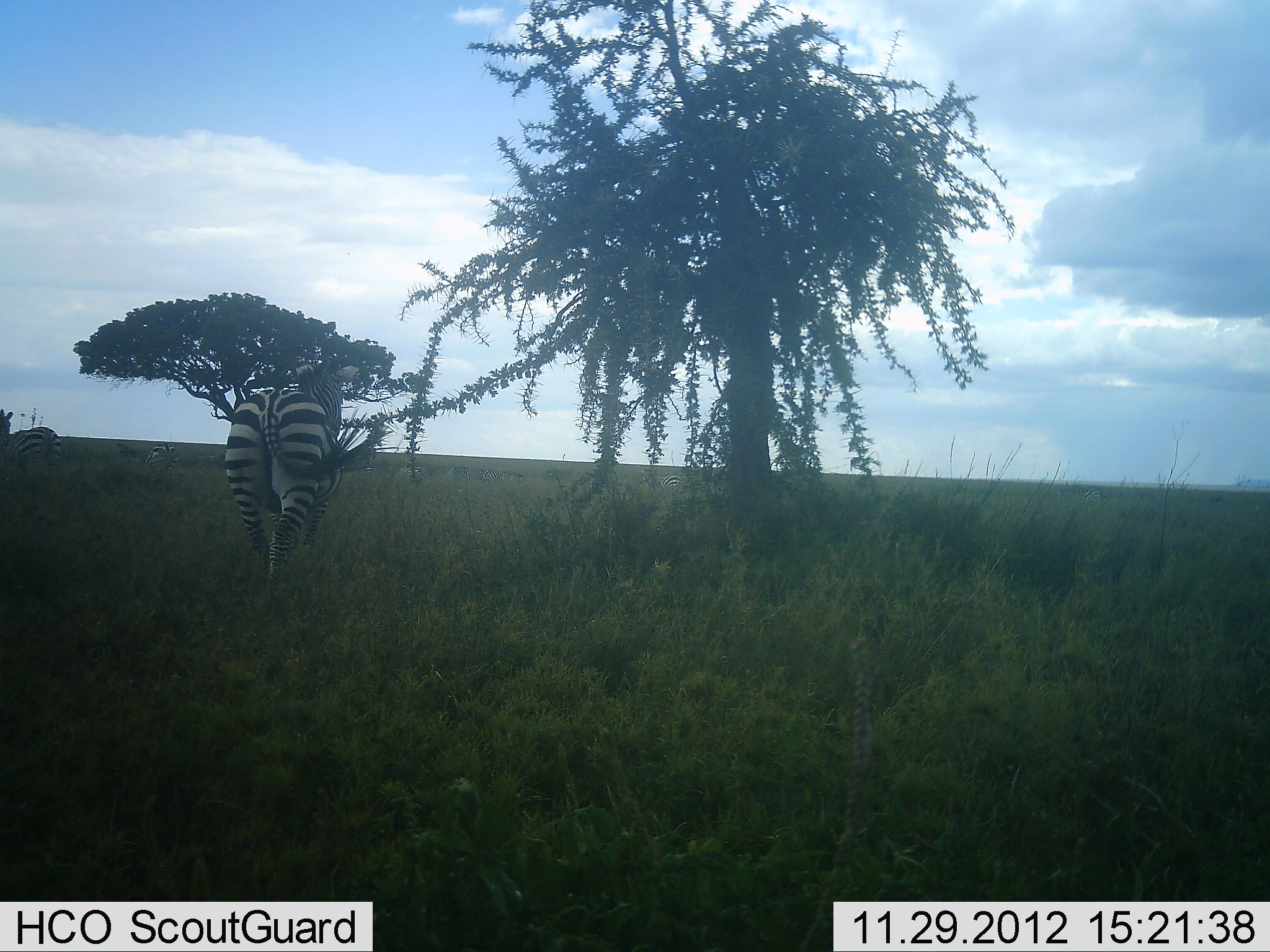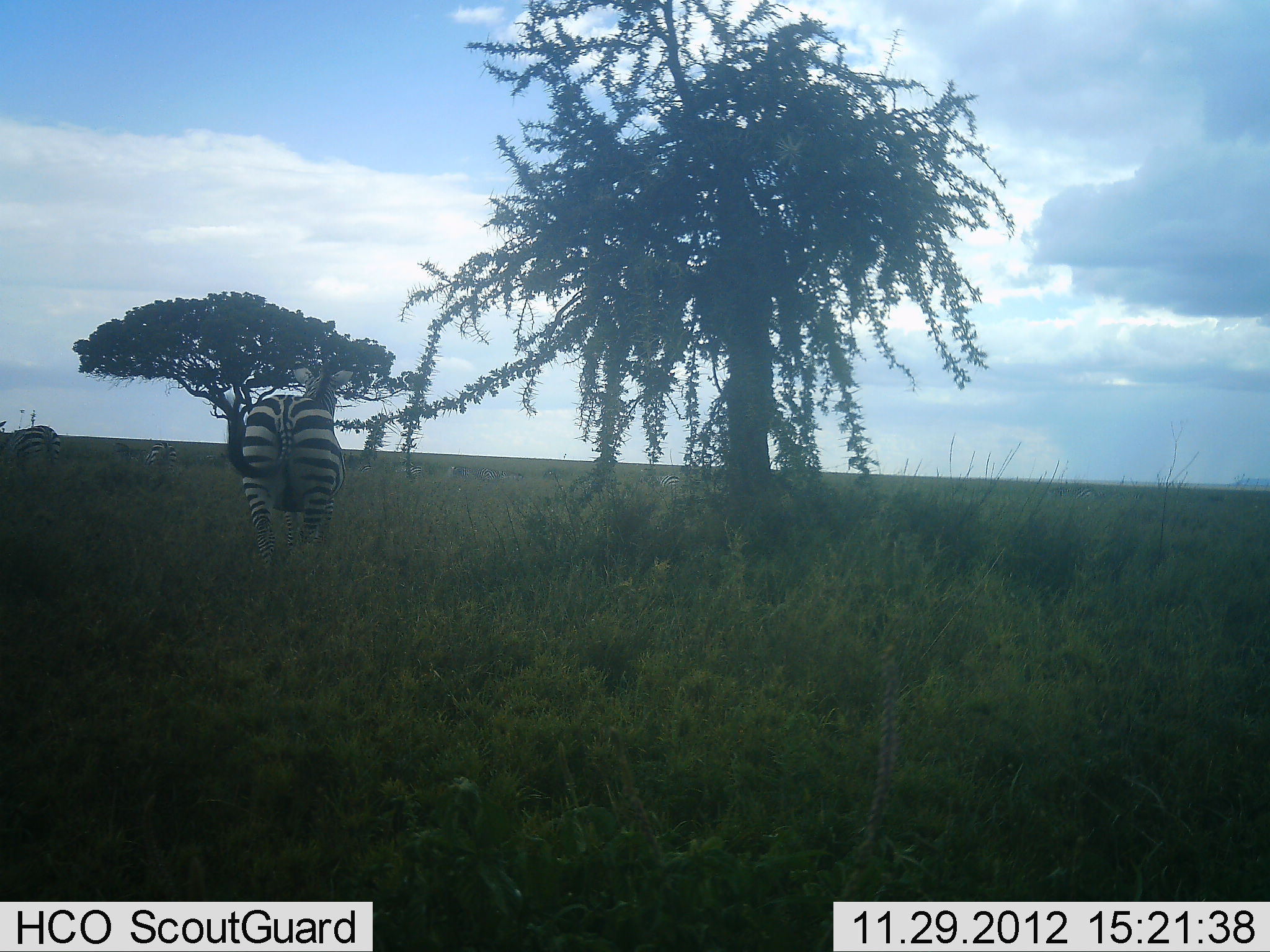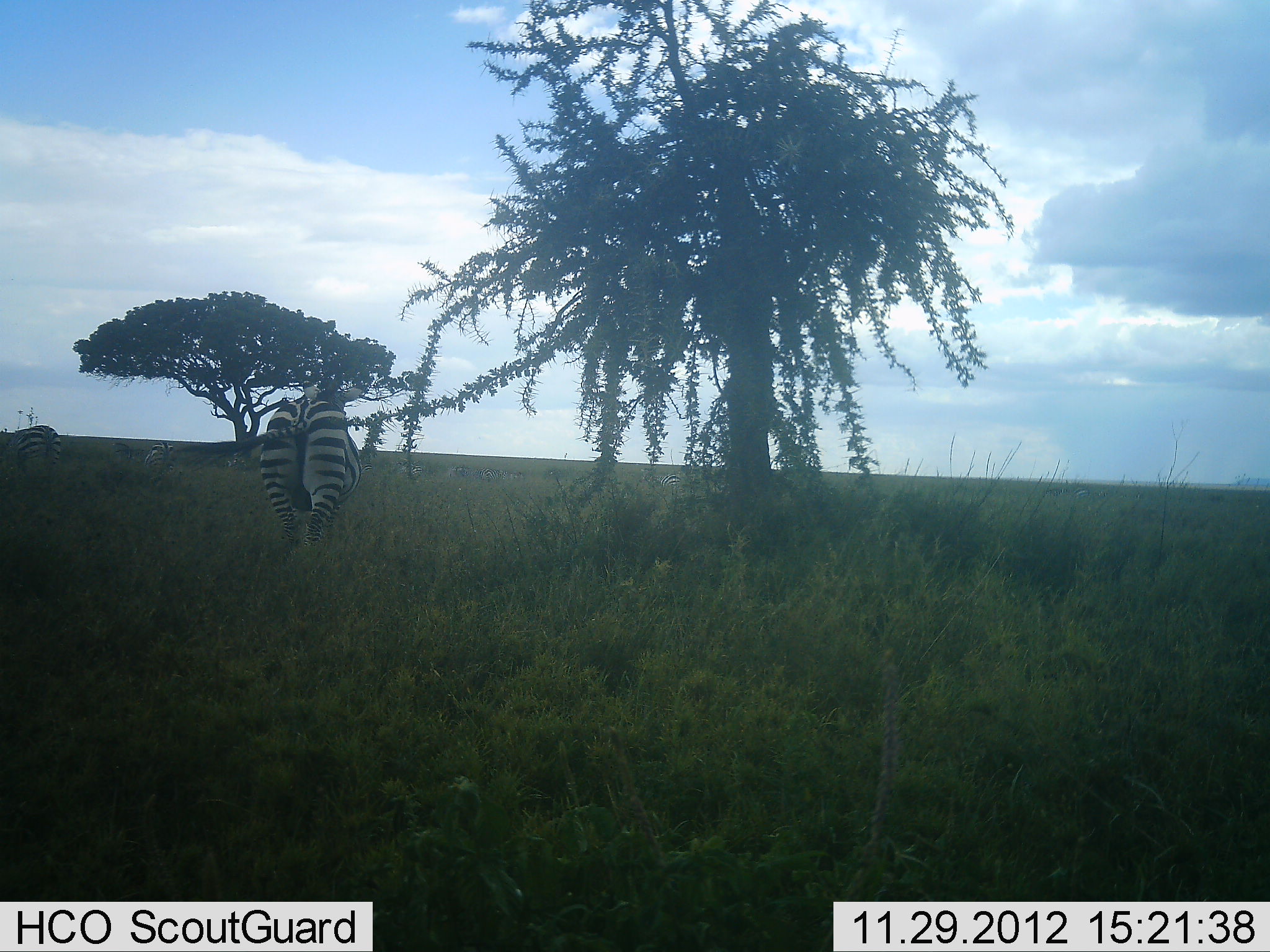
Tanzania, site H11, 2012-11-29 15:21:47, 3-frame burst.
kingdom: Animalia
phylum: Chordata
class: Mammalia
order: Perissodactyla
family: Equidae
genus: Equus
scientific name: Equus quagga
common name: plains zebra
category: zebra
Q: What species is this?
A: Zebra (plains zebra) (Equus quagga).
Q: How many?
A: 3.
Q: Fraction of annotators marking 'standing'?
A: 80%.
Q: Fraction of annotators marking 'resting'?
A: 0%.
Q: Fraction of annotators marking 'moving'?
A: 70%.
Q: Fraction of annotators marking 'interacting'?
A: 0%.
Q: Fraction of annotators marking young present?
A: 0%.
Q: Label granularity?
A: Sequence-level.